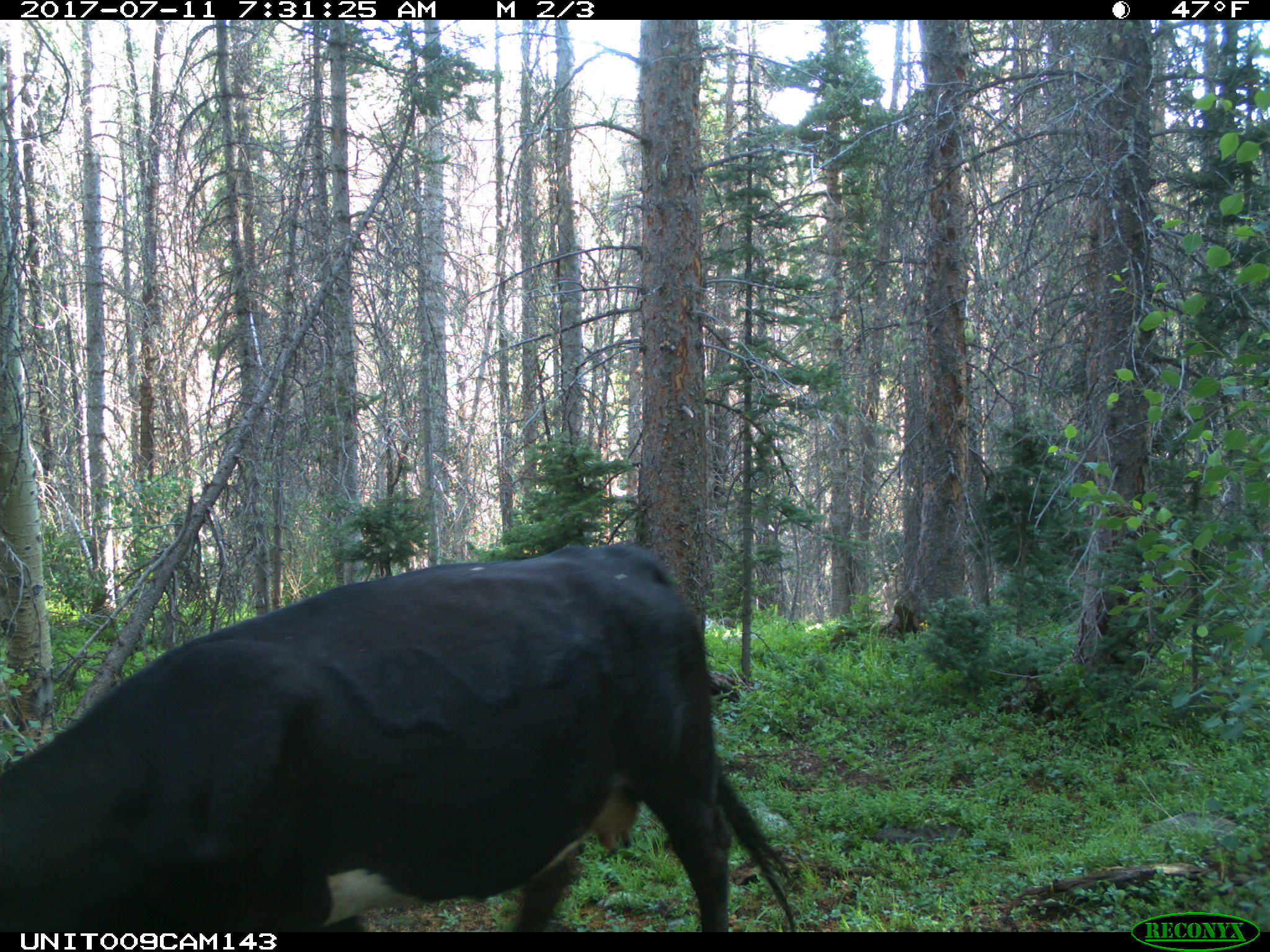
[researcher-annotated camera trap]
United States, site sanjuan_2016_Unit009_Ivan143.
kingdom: Animalia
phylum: Chordata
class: Mammalia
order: Artiodactyla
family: Bovidae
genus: Bos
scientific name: Bos taurus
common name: domestic cow